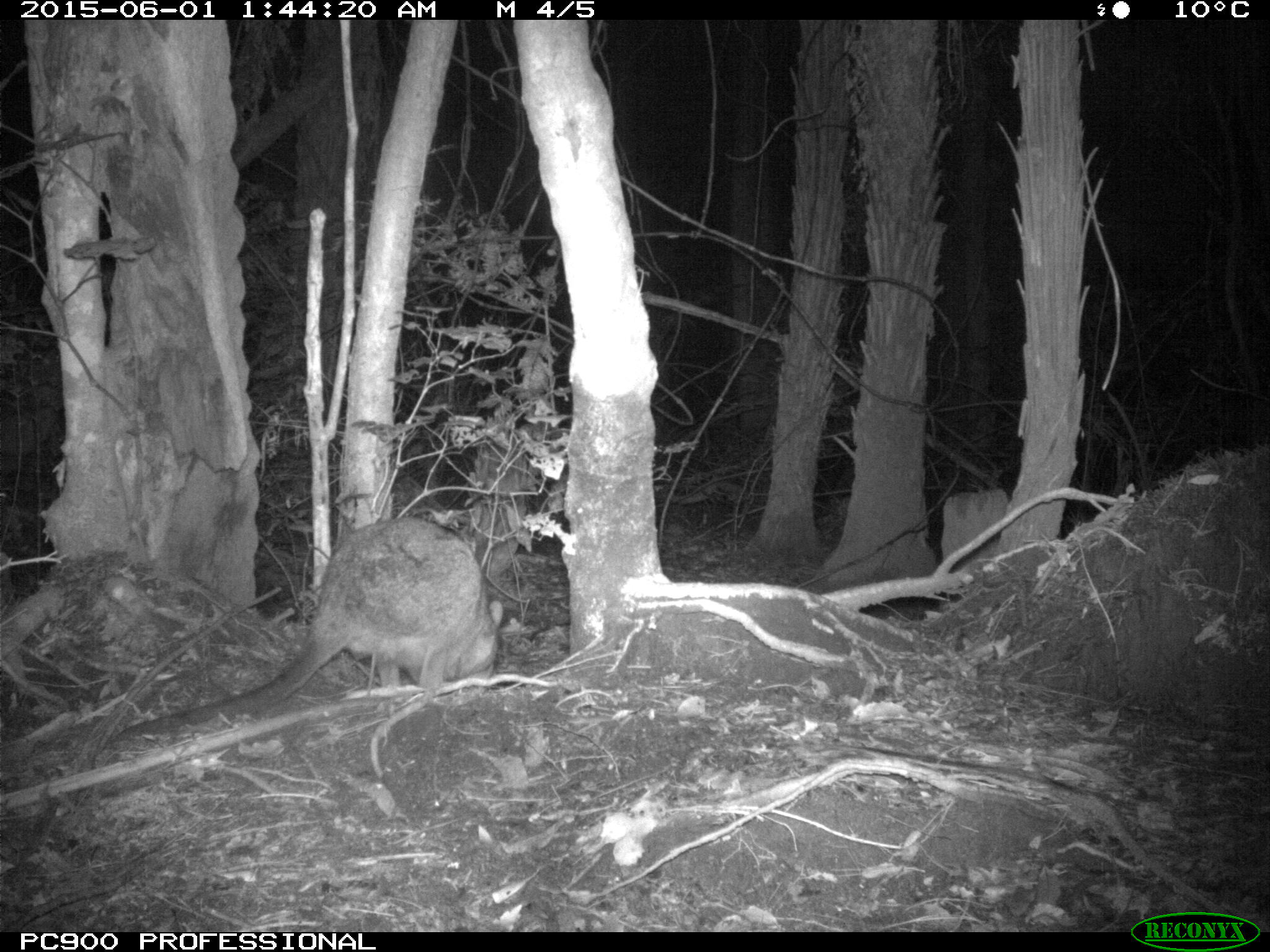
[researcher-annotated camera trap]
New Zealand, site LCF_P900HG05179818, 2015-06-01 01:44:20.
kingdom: Animalia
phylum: Chordata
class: Mammalia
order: Diprotodontia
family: Macropodidae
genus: Notamacropus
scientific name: Notamacropus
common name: wallaby